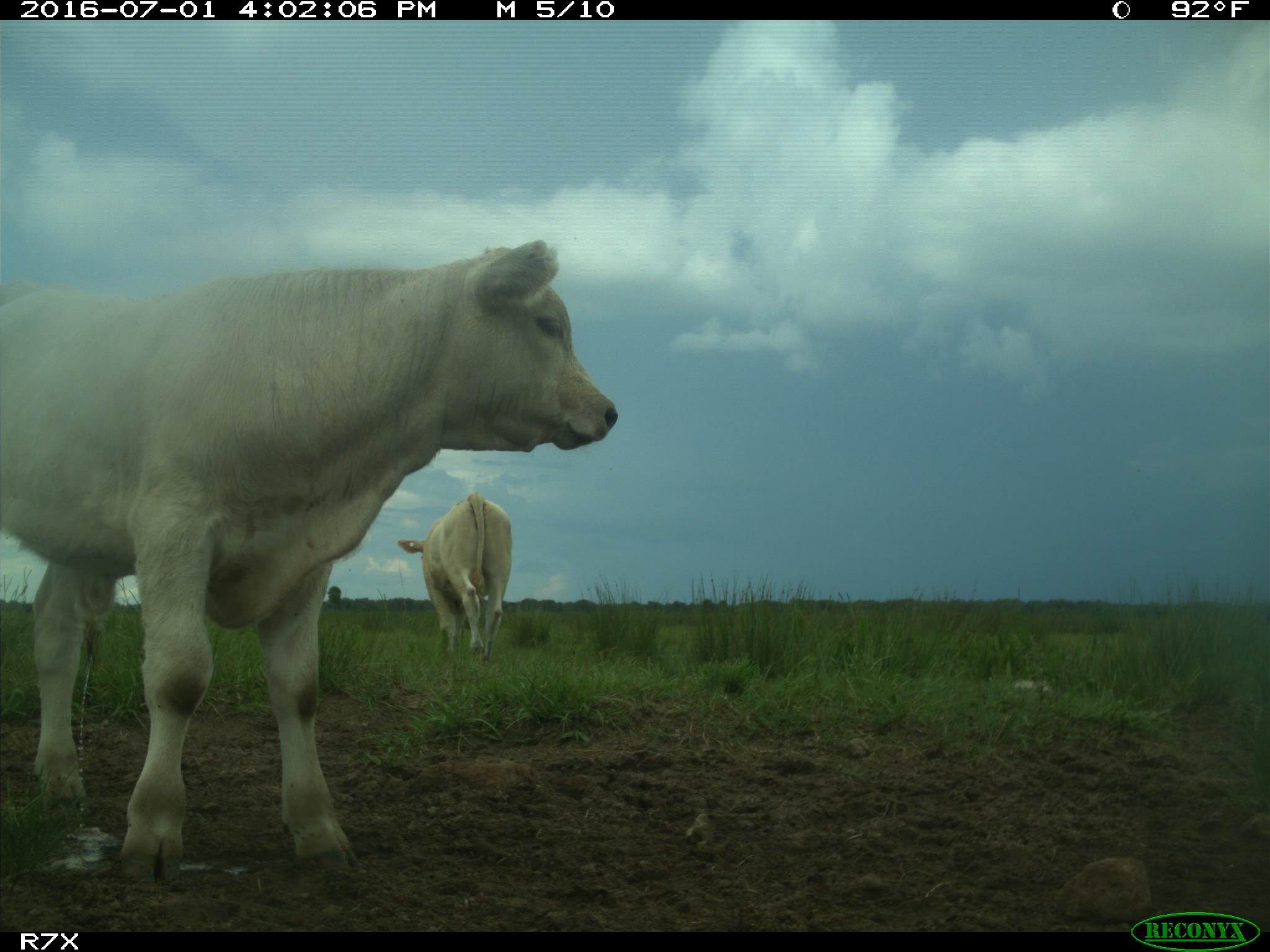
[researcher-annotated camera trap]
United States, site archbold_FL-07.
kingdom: Animalia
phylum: Chordata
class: Mammalia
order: Artiodactyla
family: Bovidae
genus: Bos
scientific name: Bos taurus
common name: domestic cow